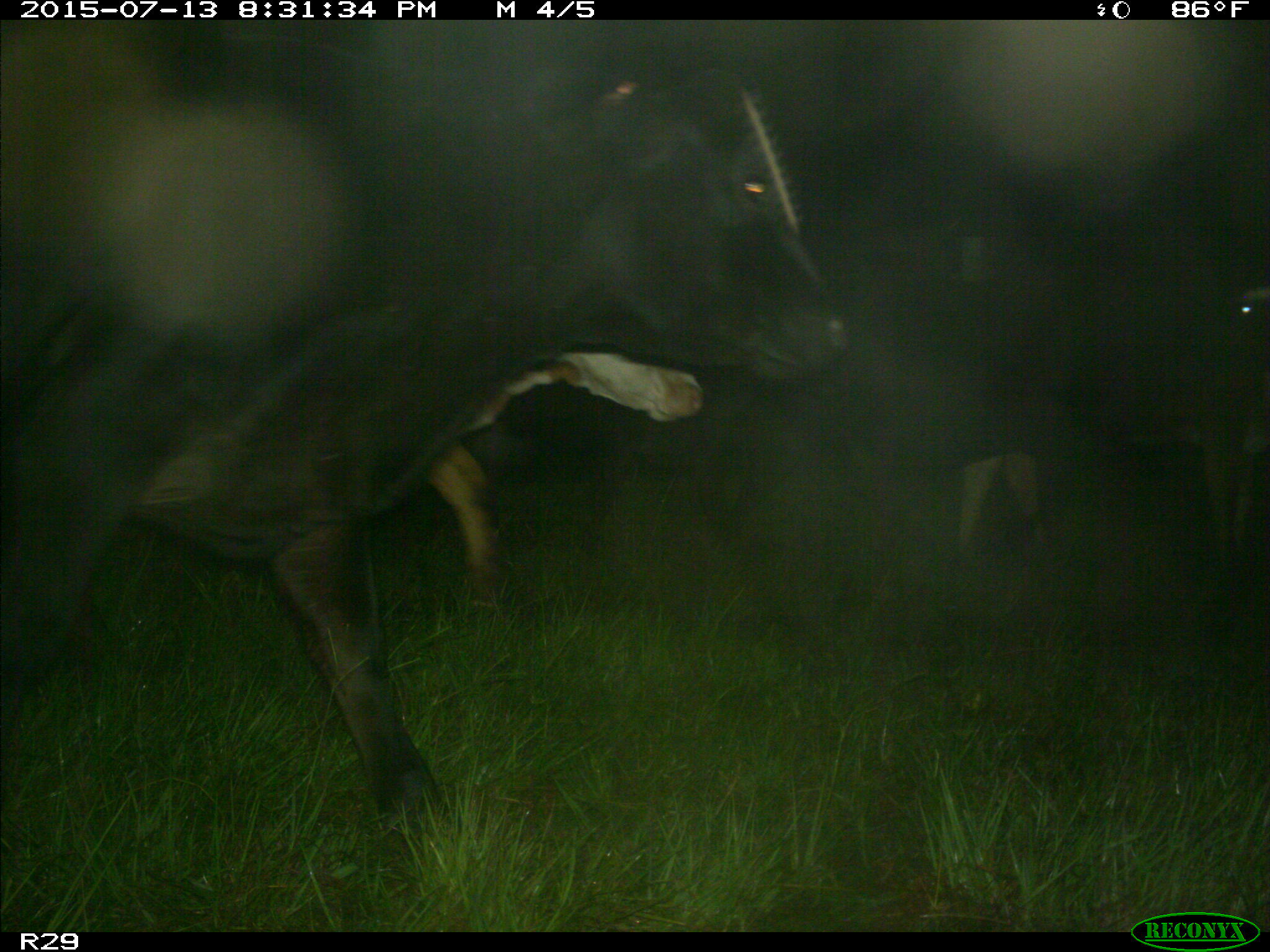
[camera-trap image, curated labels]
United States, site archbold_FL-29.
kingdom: Animalia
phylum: Chordata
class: Mammalia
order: Artiodactyla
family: Bovidae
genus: Bos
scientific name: Bos taurus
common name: domestic cow